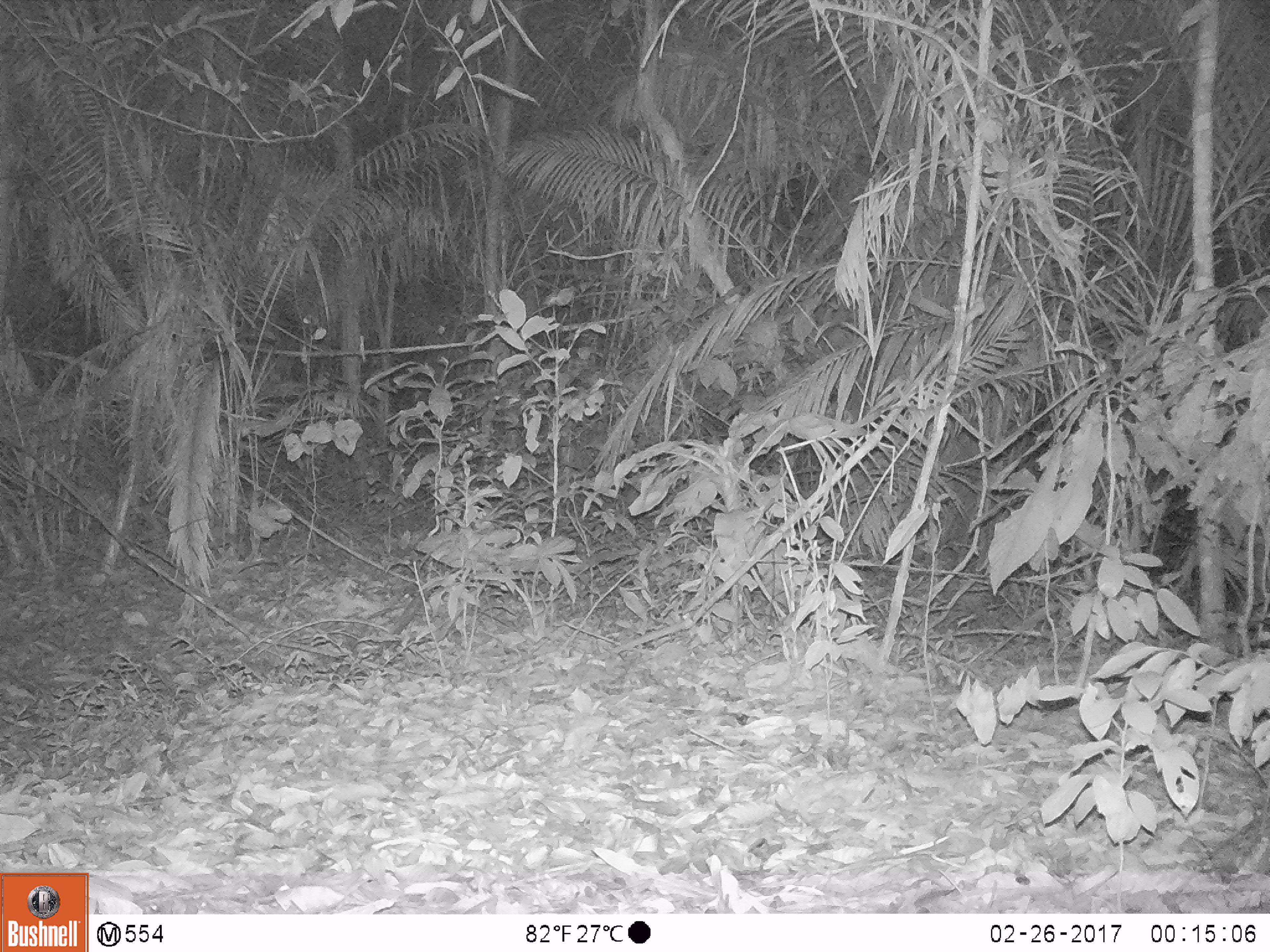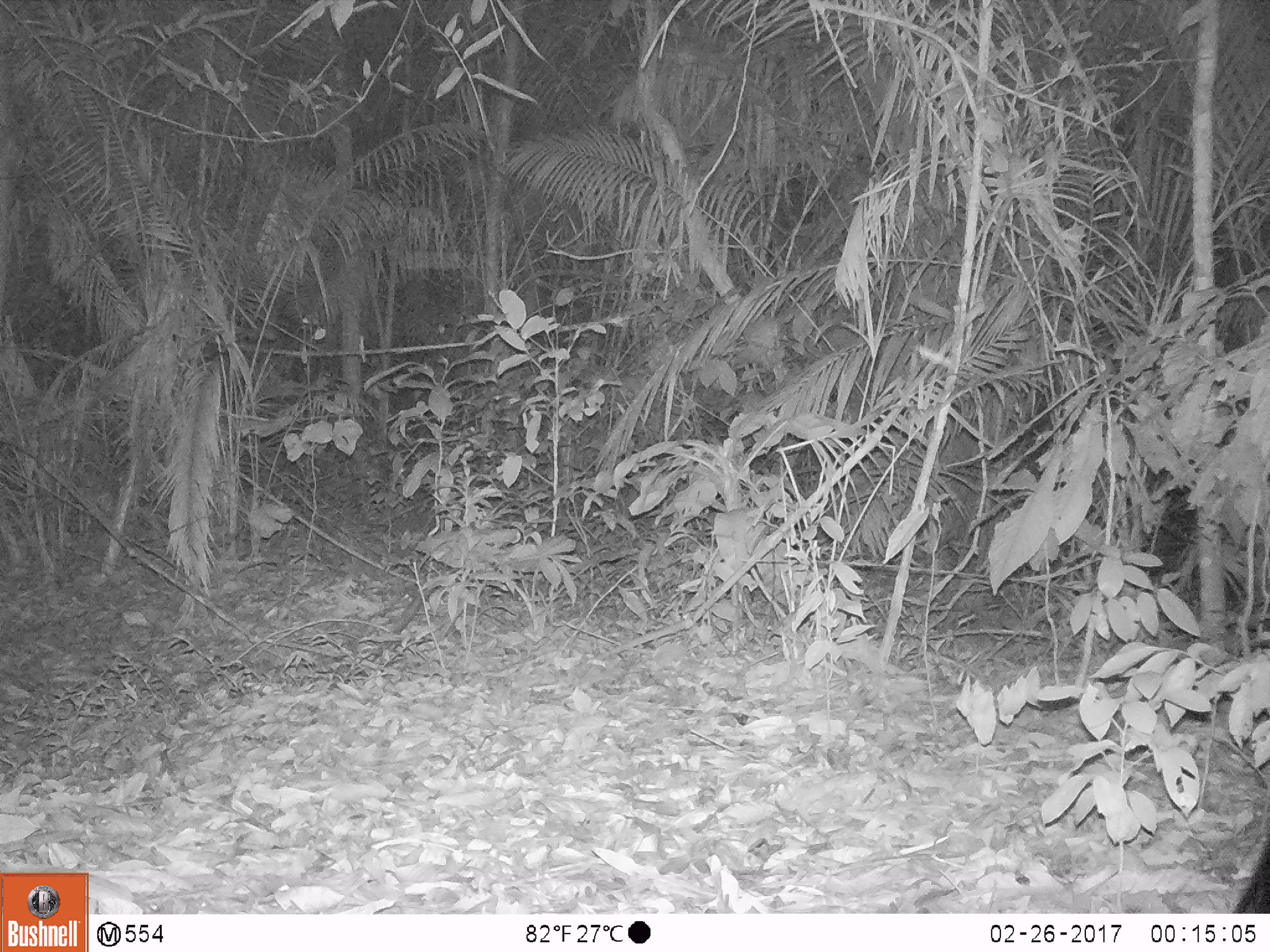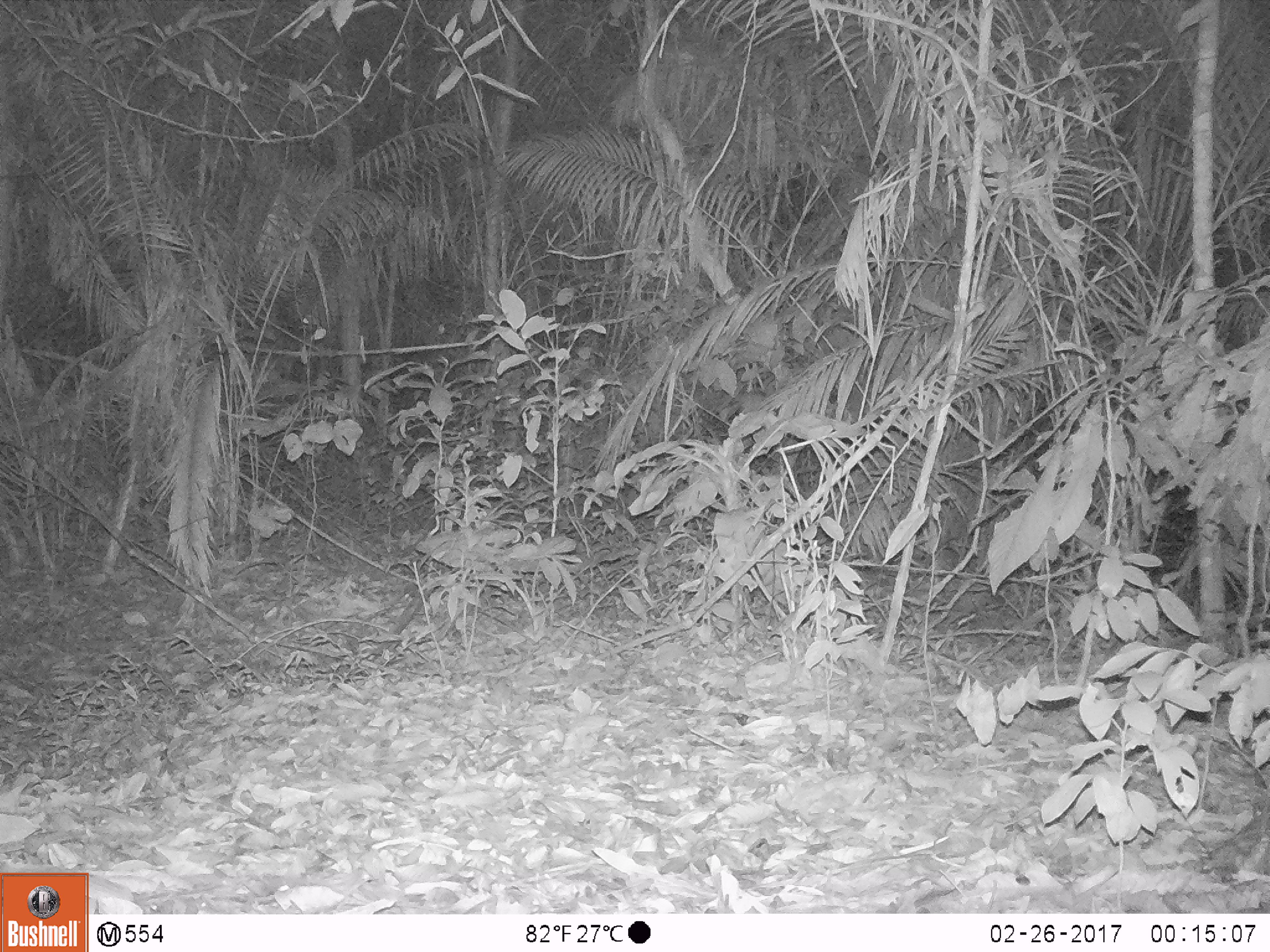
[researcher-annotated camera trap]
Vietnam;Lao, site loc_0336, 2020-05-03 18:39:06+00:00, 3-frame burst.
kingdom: Animalia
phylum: Chordata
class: Mammalia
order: Carnivora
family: Ursidae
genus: Ursus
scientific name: Ursus thibetanus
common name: asian black bear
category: asiatic black bear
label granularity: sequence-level